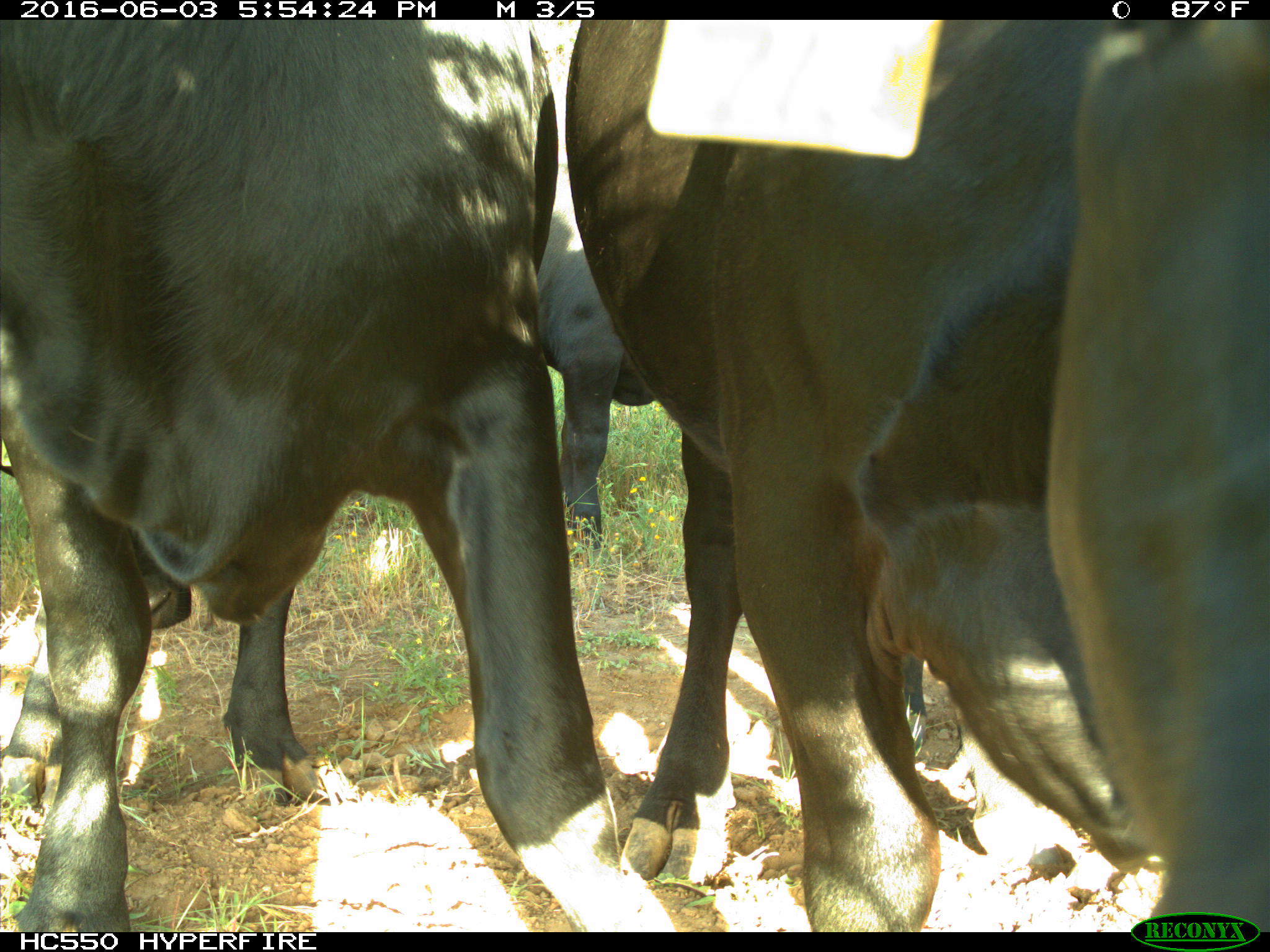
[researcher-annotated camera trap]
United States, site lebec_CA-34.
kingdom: Animalia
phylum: Chordata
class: Mammalia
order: Artiodactyla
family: Bovidae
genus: Bos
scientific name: Bos taurus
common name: domestic cow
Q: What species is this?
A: Bos taurus (domestic cow).